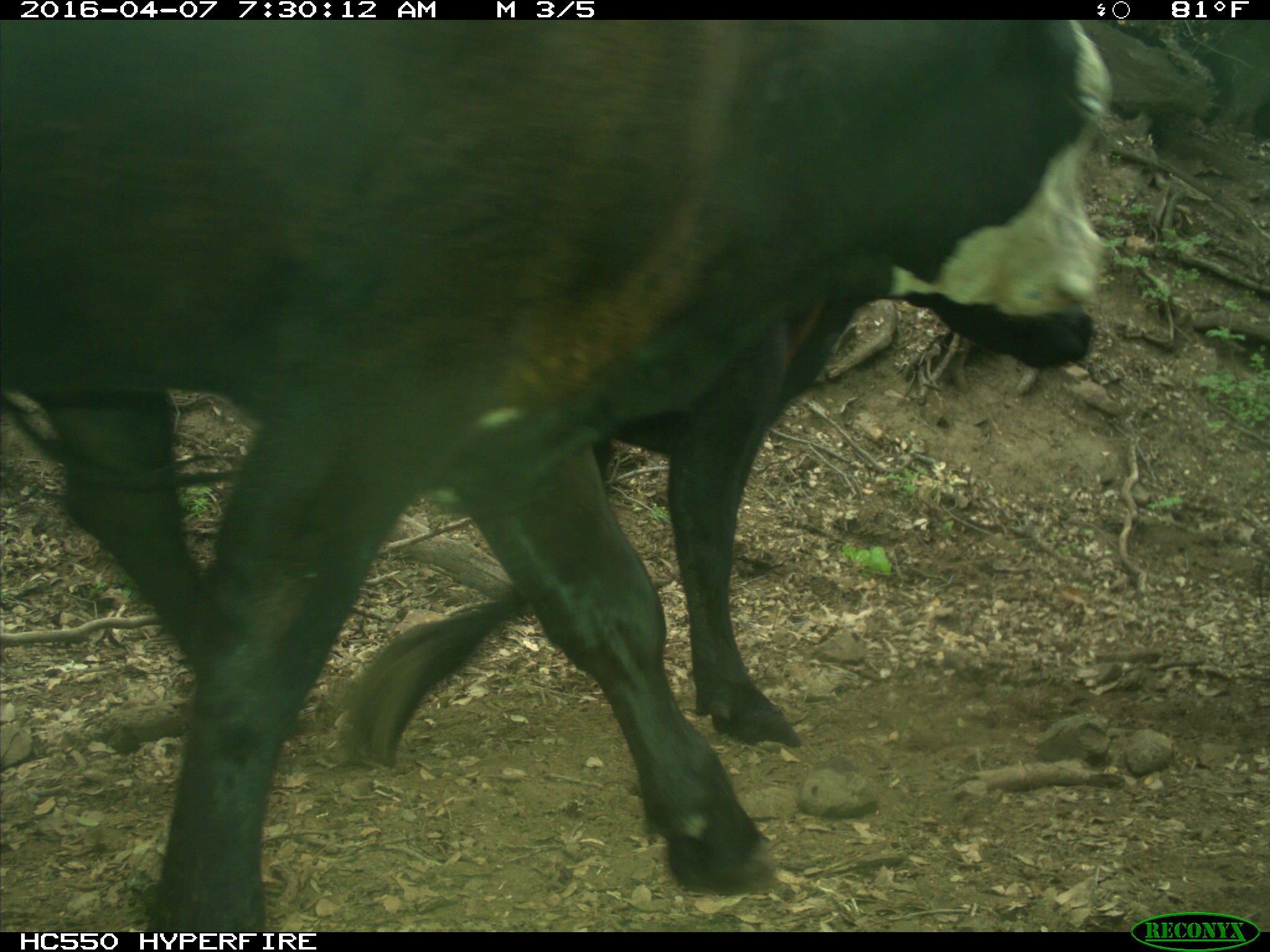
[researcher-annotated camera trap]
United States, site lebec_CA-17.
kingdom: Animalia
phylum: Chordata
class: Mammalia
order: Artiodactyla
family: Bovidae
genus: Bos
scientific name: Bos taurus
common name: domestic cow